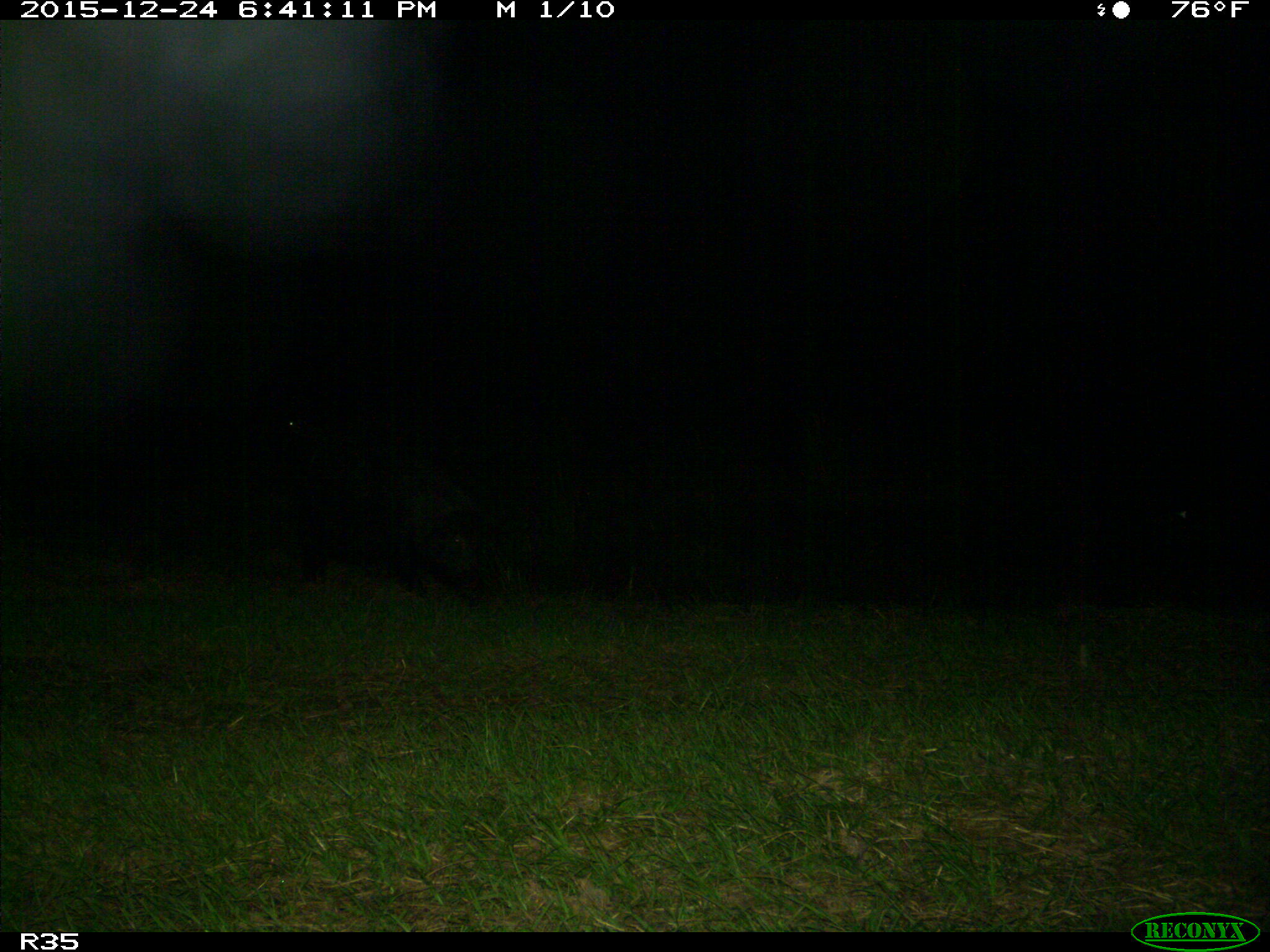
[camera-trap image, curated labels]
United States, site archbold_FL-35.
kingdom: Animalia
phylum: Chordata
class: Mammalia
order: Artiodactyla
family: Suidae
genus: Sus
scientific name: Sus scrofa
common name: wild boar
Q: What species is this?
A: Sus scrofa (wild boar).